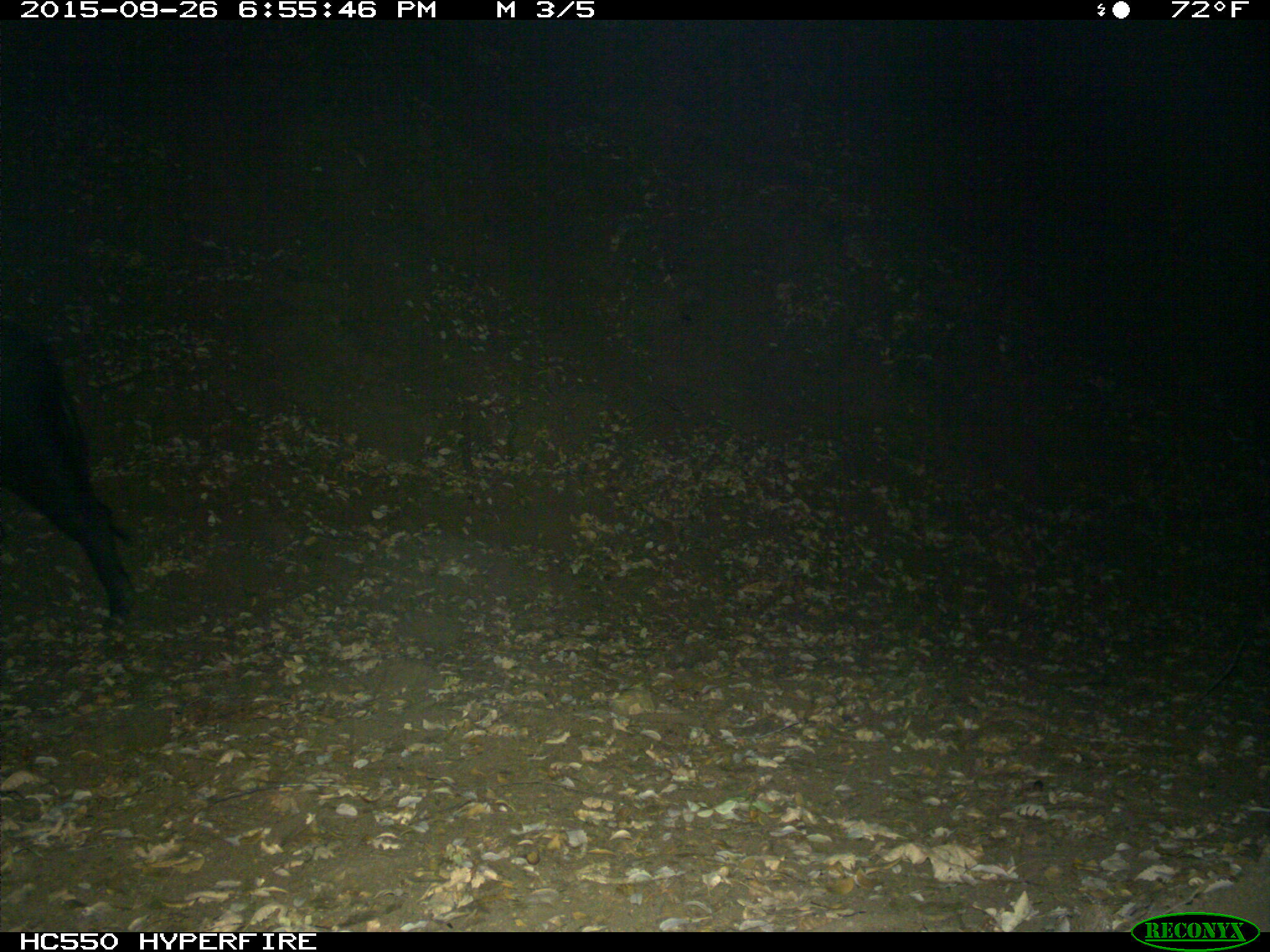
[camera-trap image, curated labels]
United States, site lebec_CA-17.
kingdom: Animalia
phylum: Chordata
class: Mammalia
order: Artiodactyla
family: Suidae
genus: Sus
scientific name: Sus scrofa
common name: wild boar